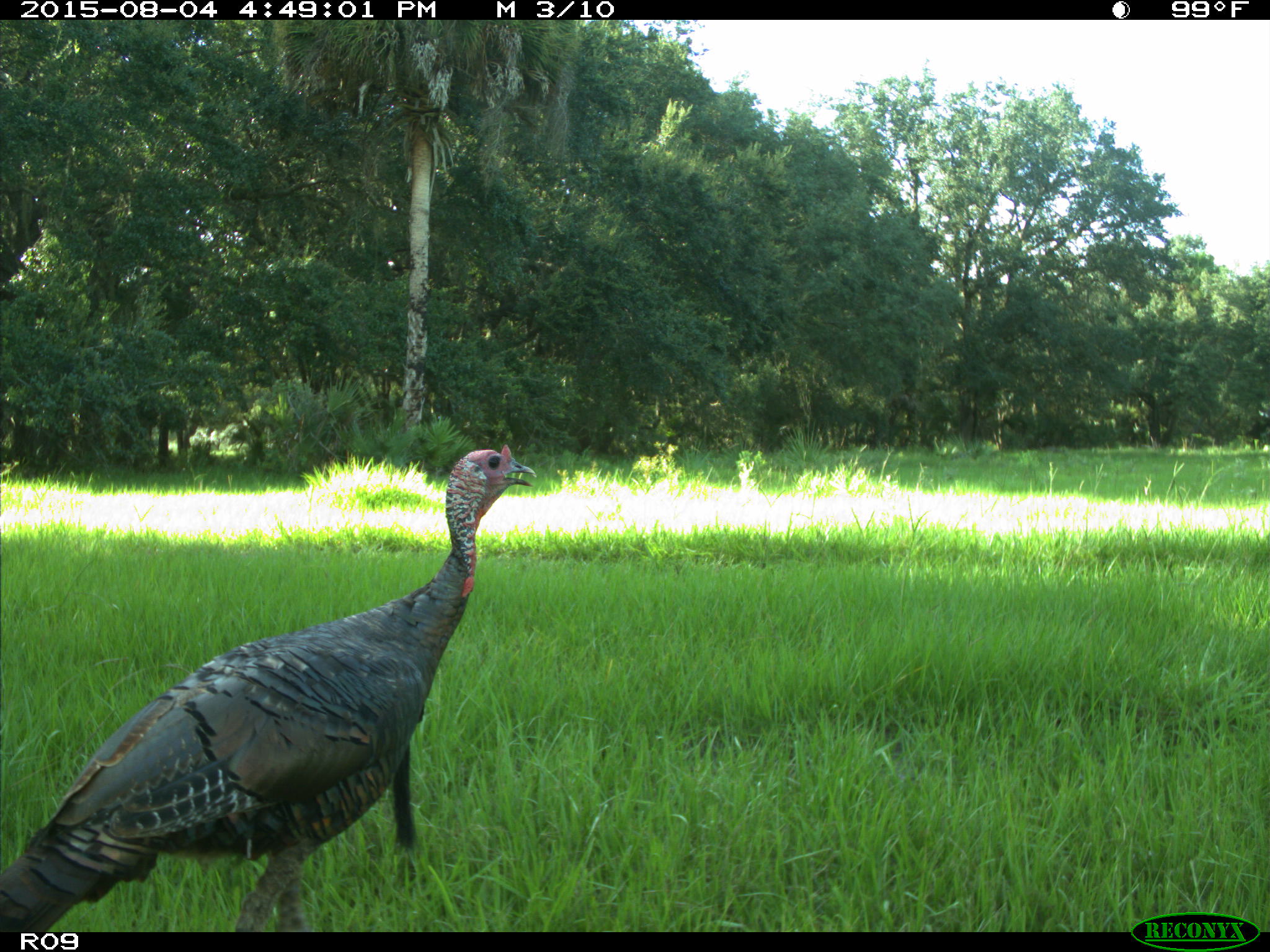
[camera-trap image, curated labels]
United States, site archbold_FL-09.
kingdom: Animalia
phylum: Chordata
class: Aves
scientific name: Aves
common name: birds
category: unidentified bird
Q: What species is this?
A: Unidentified bird (birds) (Aves).